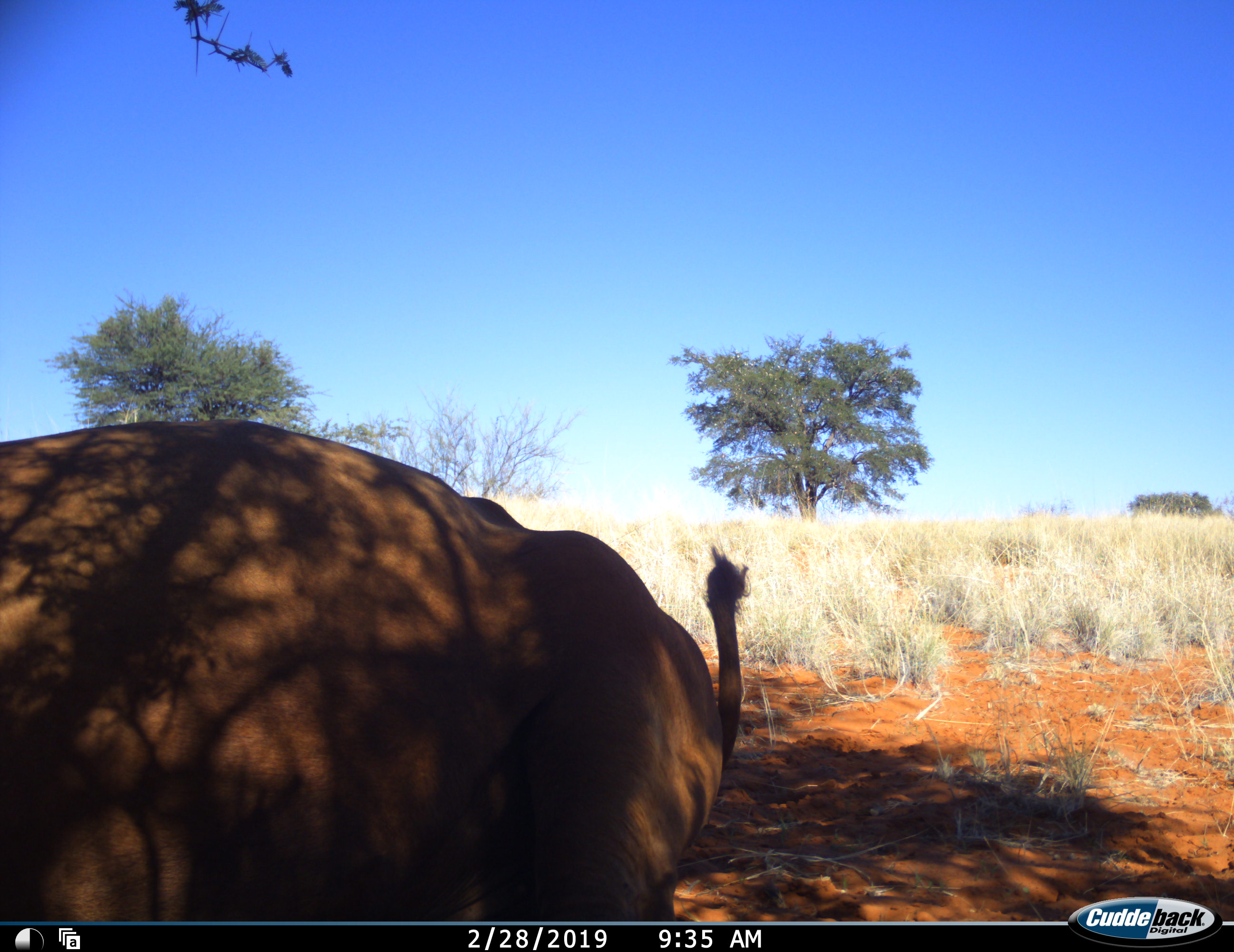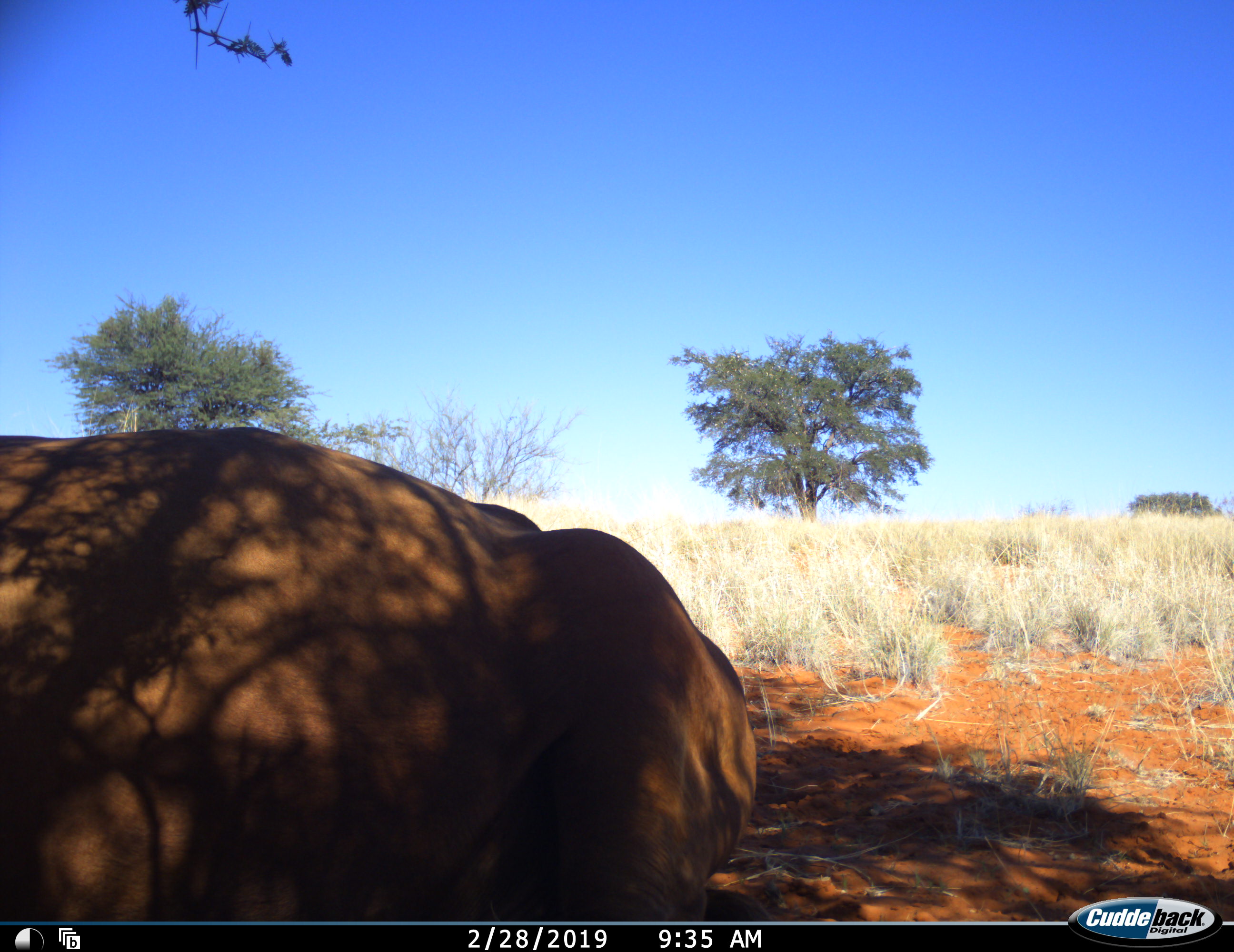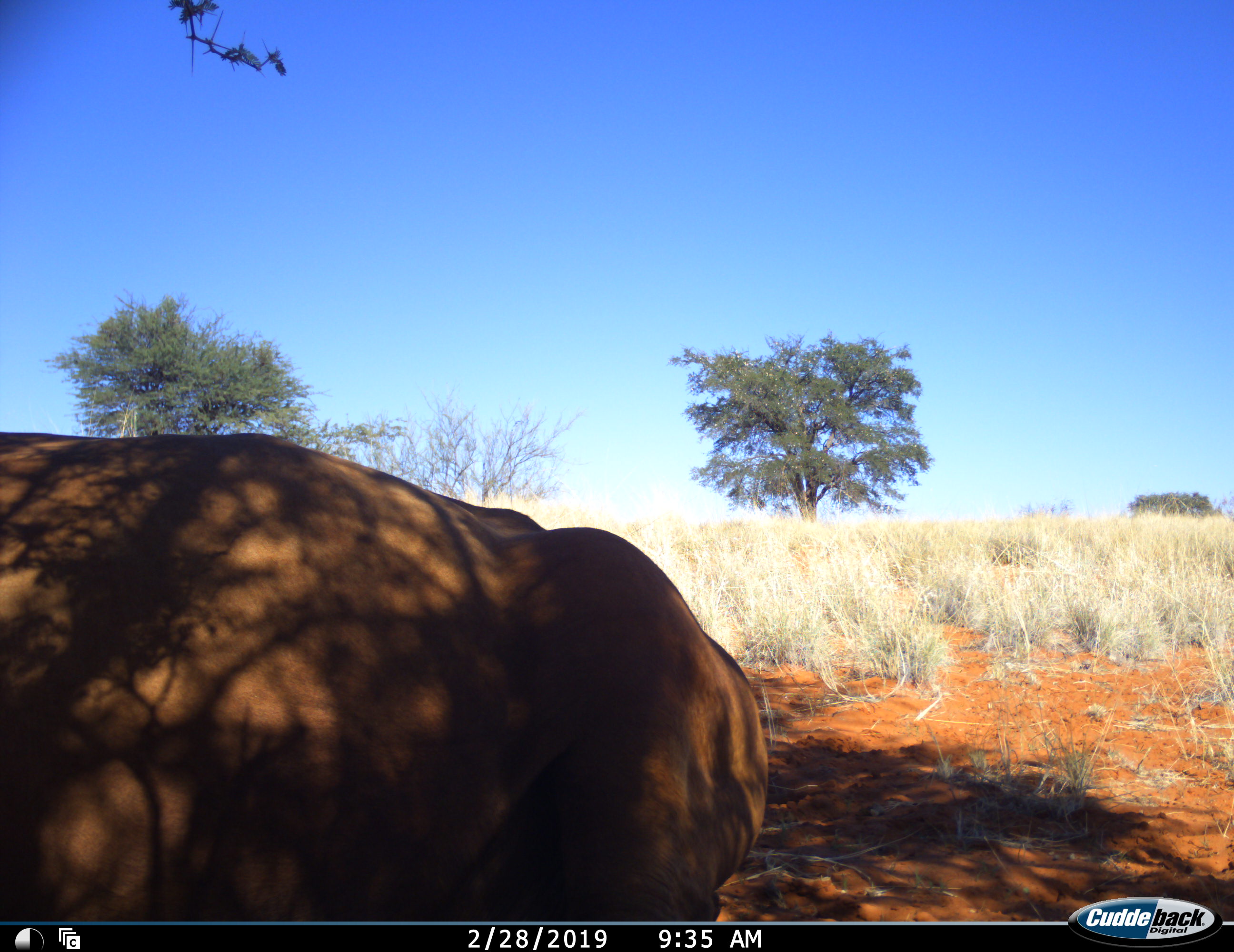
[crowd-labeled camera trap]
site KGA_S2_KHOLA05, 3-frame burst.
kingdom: Animalia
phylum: Chordata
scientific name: Vertebrata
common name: domestic animal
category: domesticanimal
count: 1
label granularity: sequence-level